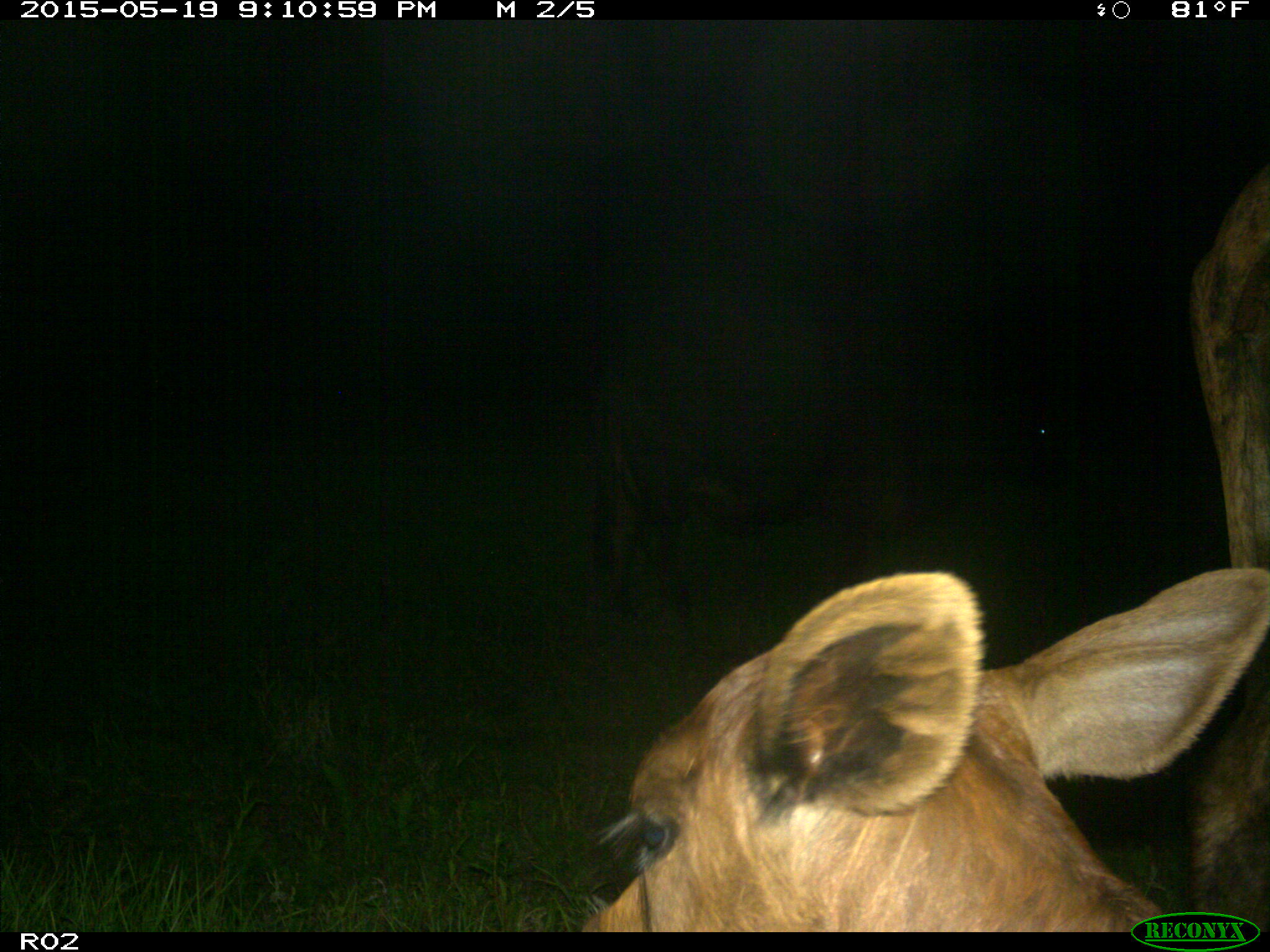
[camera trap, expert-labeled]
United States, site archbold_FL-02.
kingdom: Animalia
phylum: Chordata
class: Mammalia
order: Artiodactyla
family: Bovidae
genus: Bos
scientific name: Bos taurus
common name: domestic cow